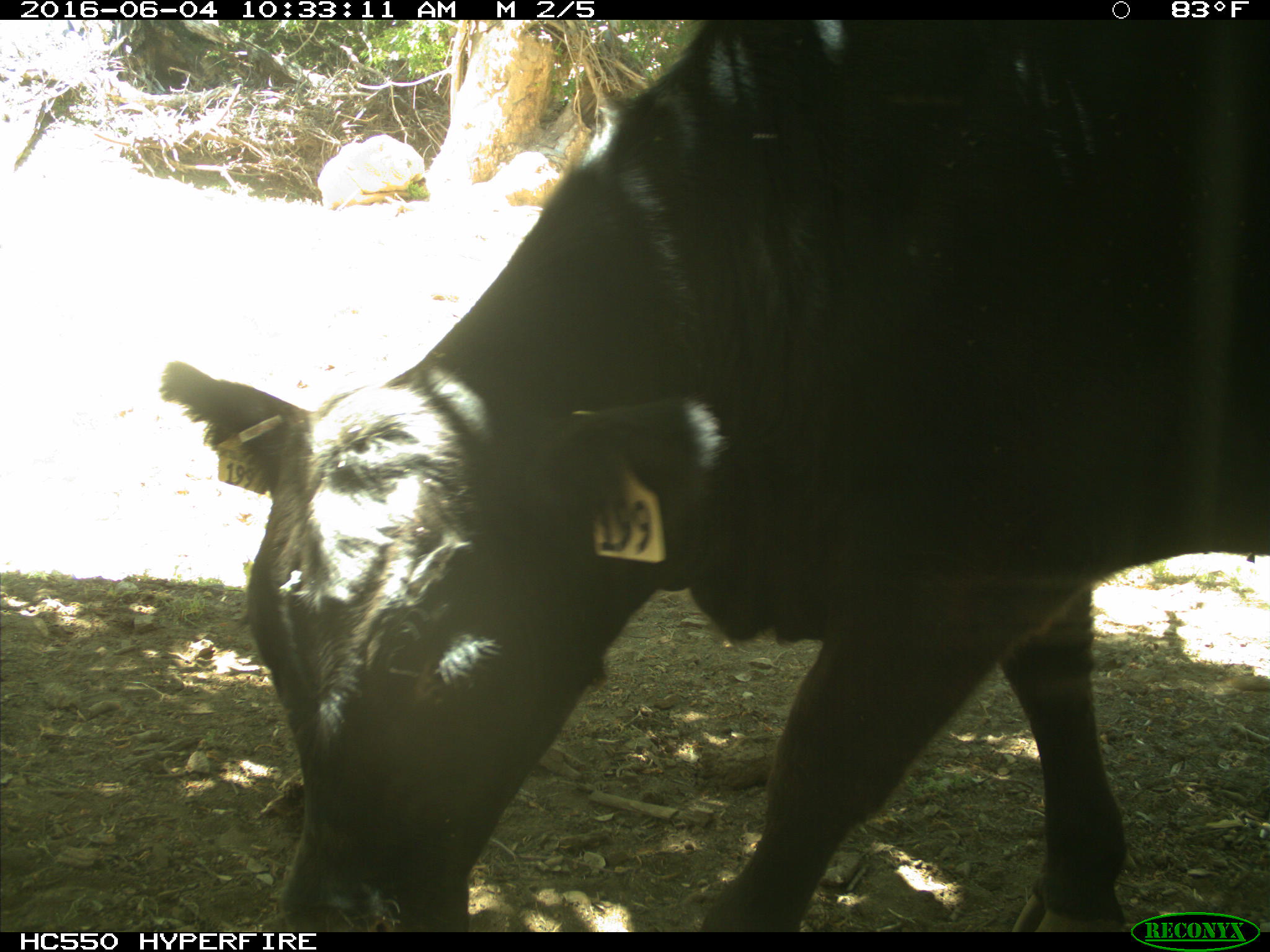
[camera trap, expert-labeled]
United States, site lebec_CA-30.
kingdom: Animalia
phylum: Chordata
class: Mammalia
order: Artiodactyla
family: Bovidae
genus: Bos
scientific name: Bos taurus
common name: domestic cow